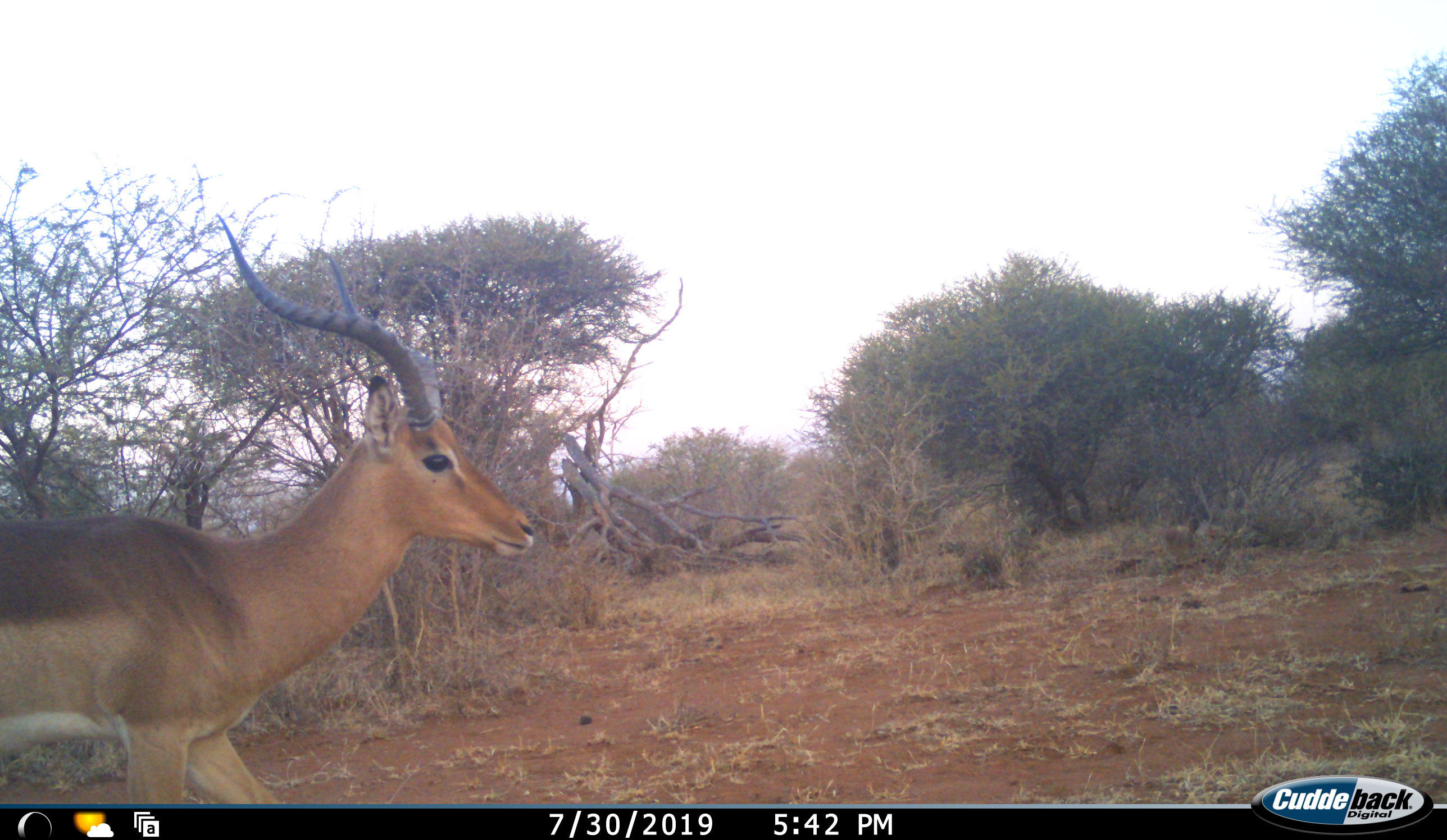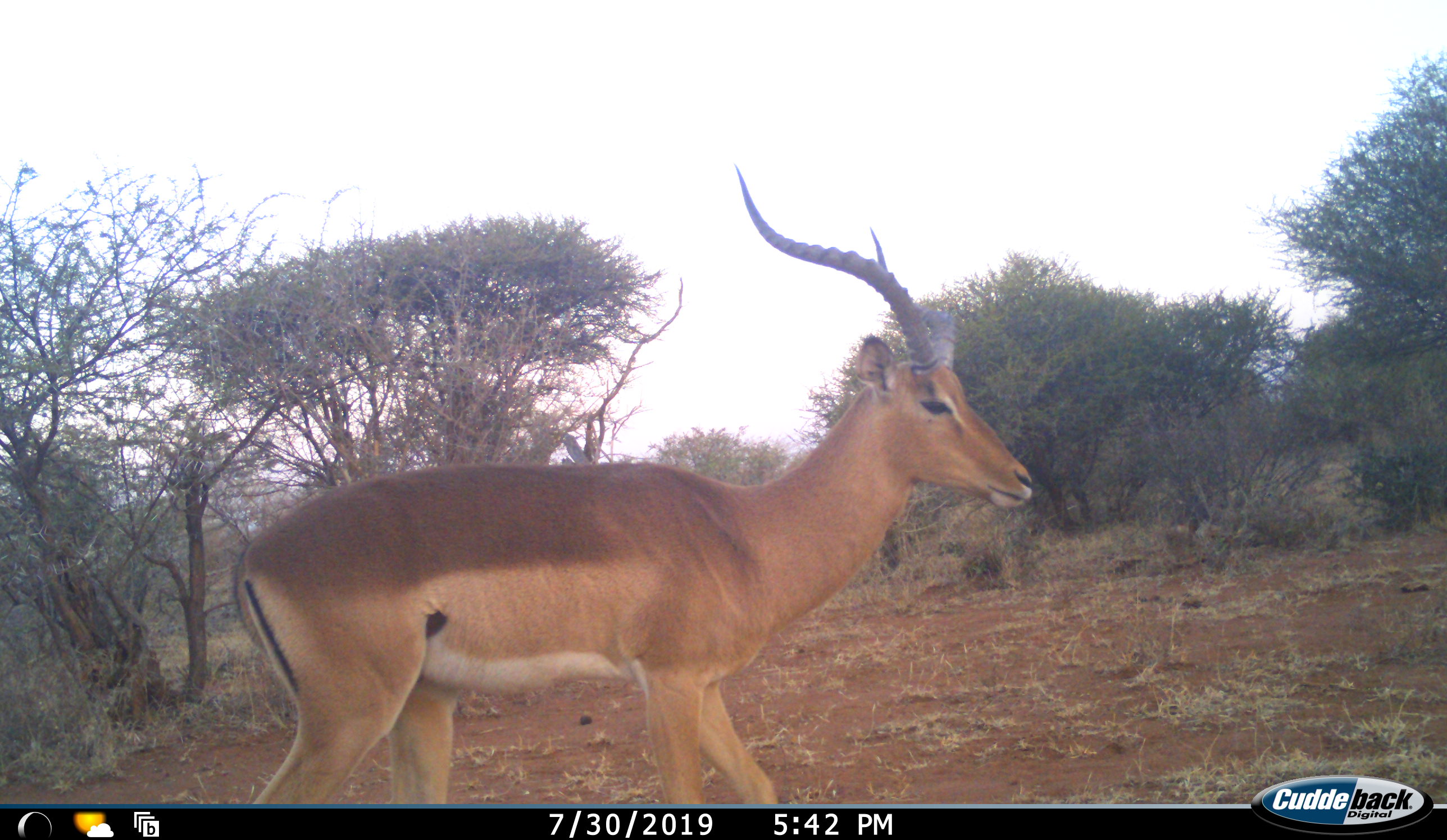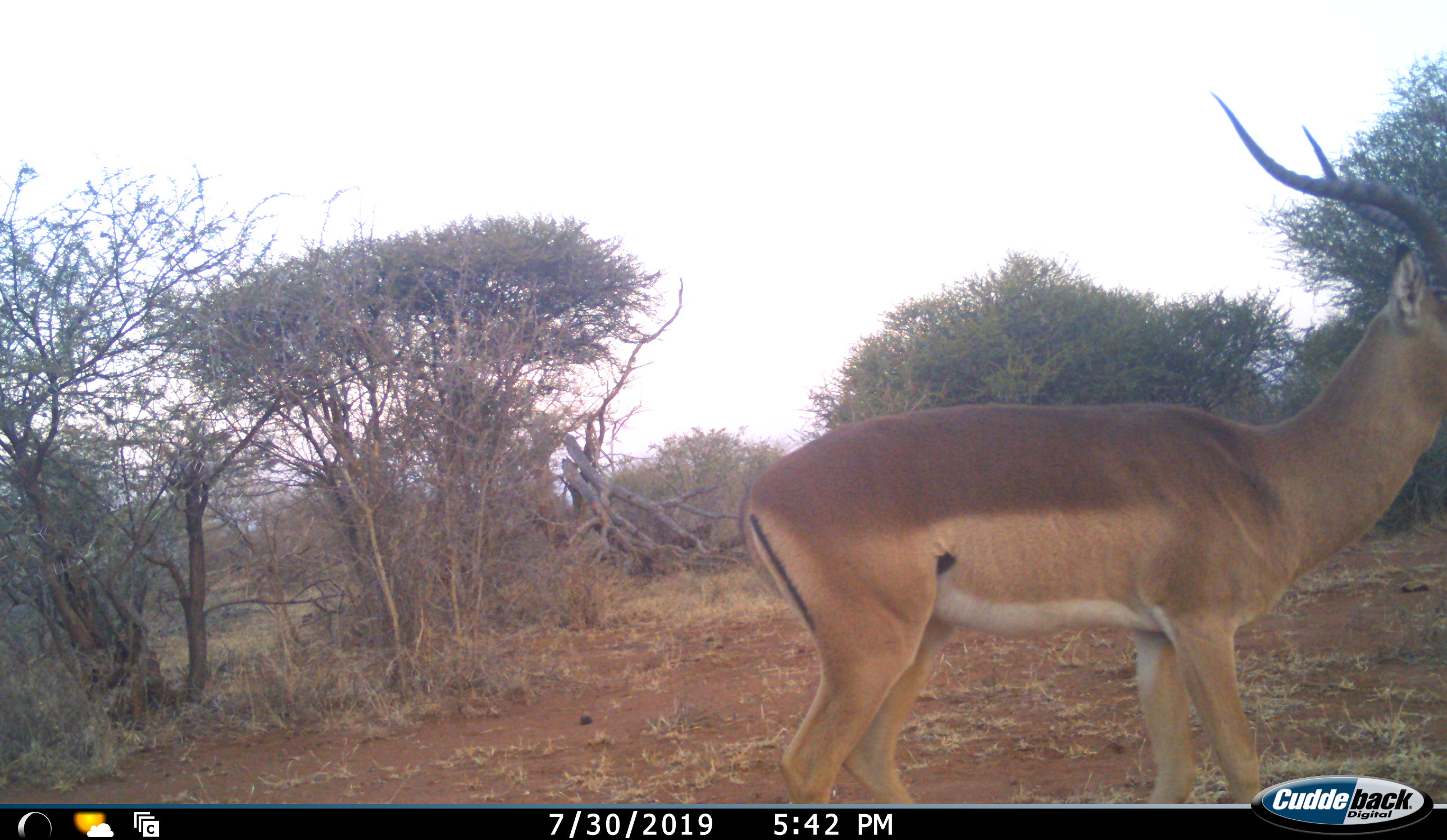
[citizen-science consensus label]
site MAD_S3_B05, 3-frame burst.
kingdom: Animalia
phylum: Chordata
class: Mammalia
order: Artiodactyla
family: Bovidae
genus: Aepyceros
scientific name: Aepyceros melampus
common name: impala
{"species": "impala (Aepyceros melampus)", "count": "1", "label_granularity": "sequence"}